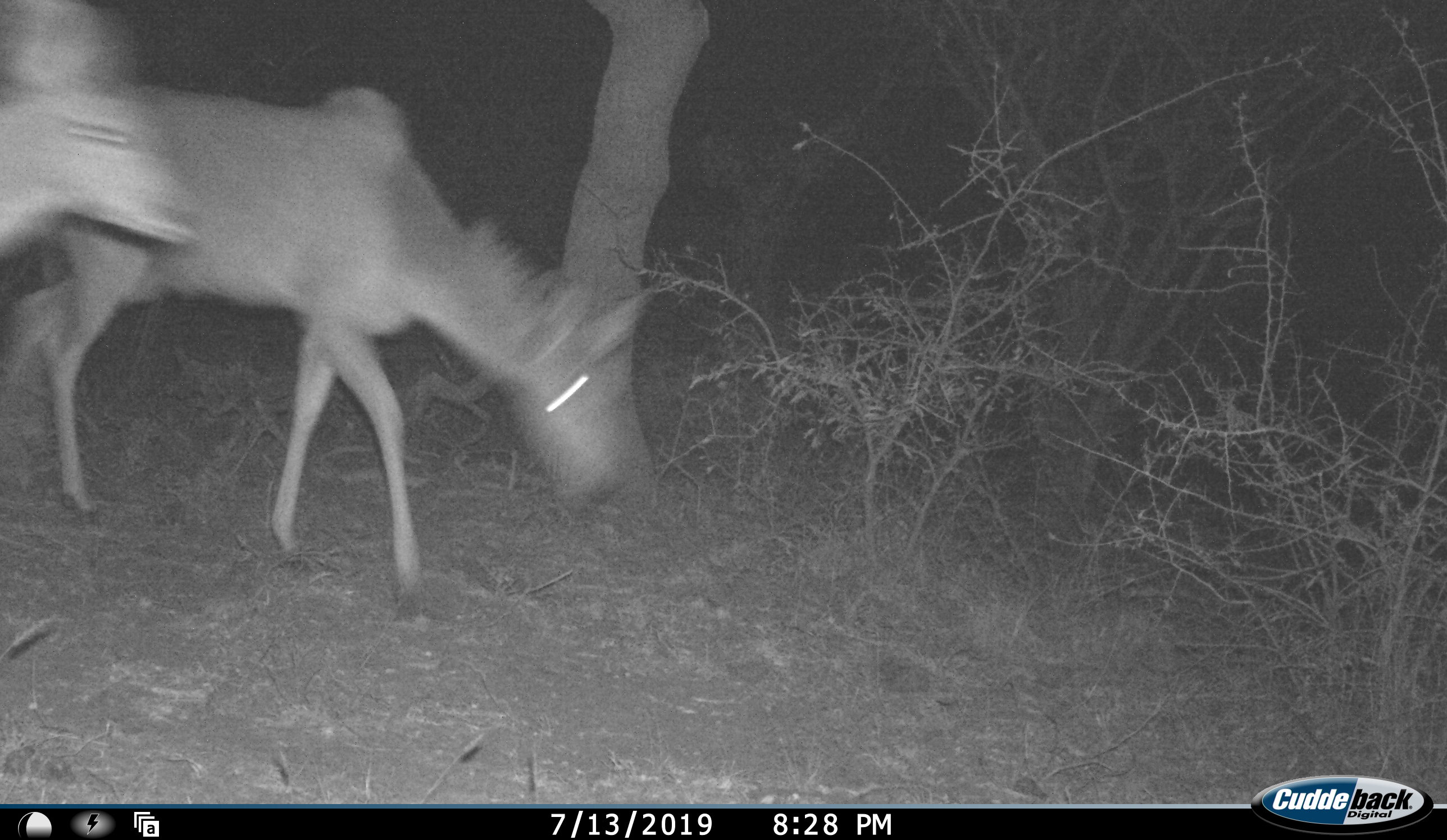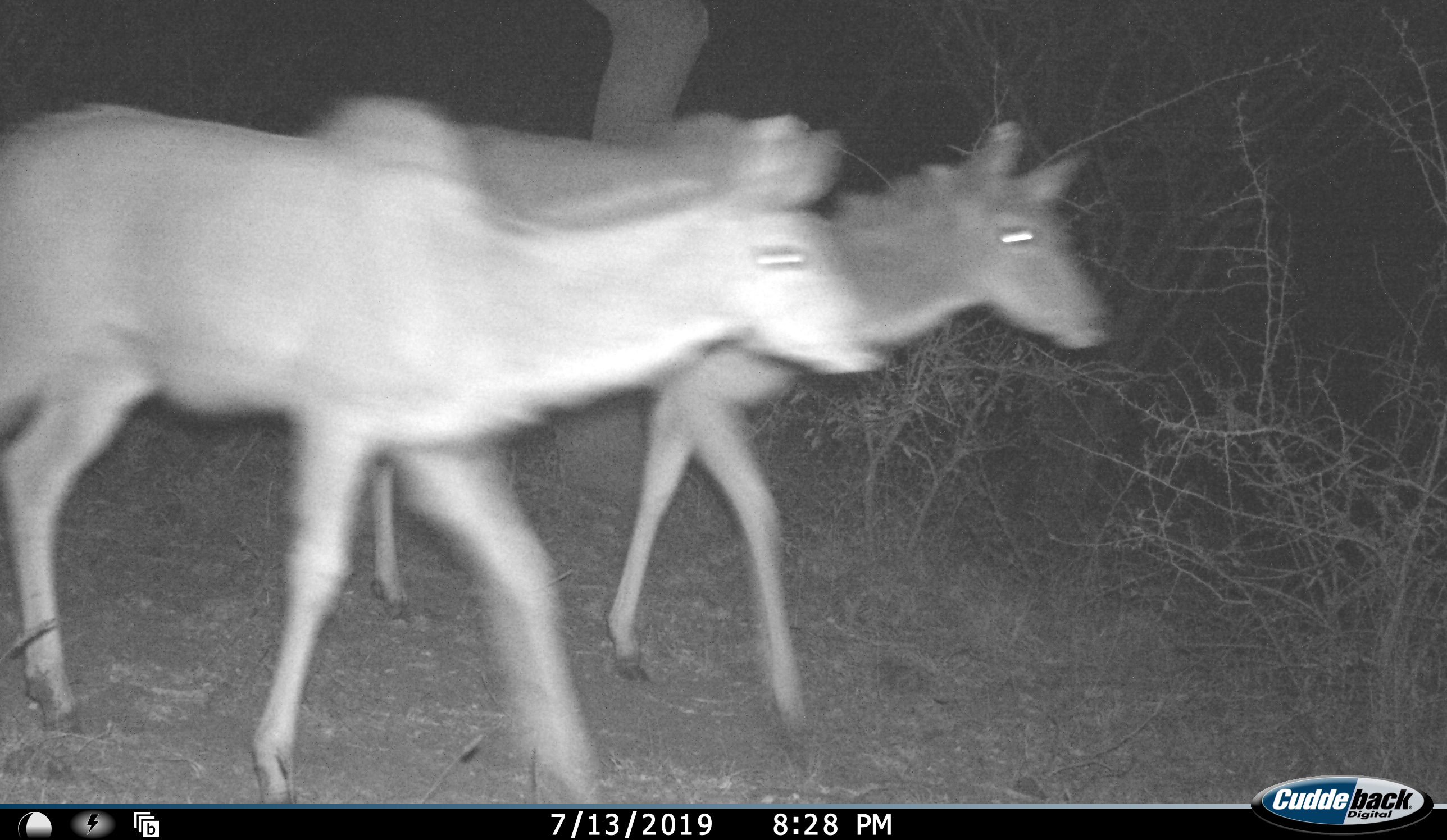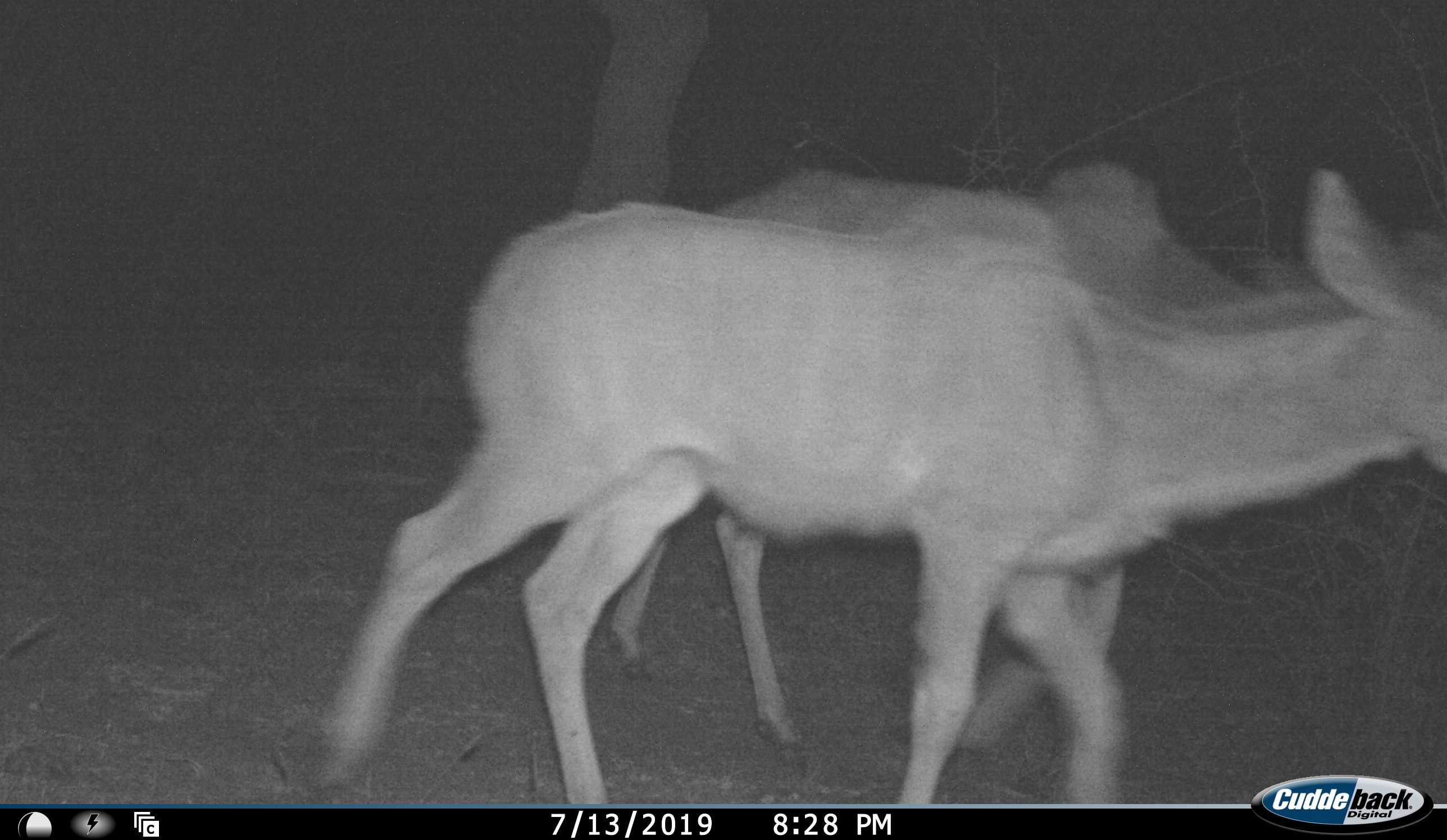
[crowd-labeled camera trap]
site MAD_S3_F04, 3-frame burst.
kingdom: Animalia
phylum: Chordata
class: Mammalia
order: Artiodactyla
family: Bovidae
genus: Aepyceros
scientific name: Aepyceros melampus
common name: impala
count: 2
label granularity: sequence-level